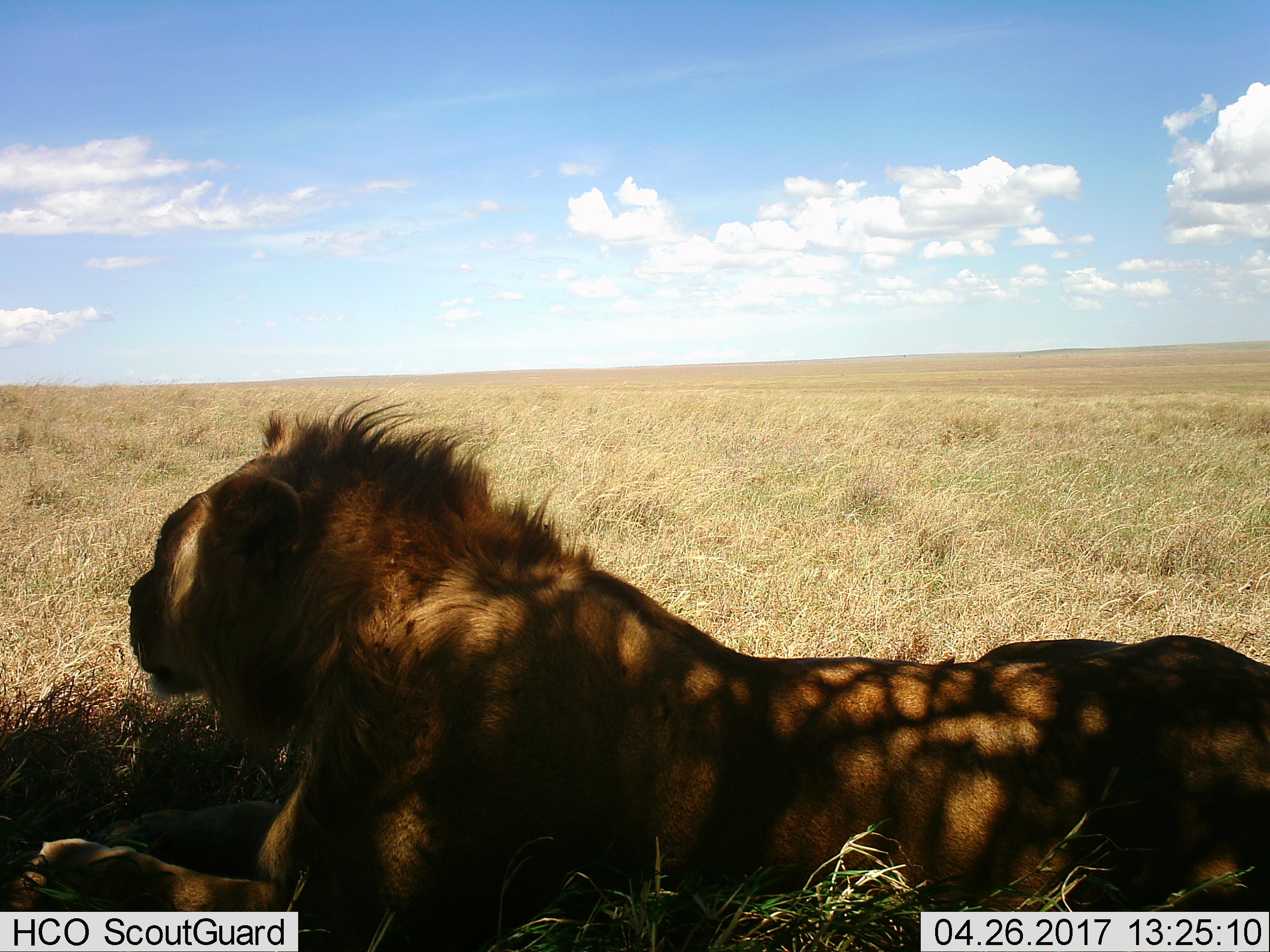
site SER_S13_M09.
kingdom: Animalia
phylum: Chordata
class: Mammalia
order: Carnivora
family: Felidae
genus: Panthera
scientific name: Panthera leo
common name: lion male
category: lionmale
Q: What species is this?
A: Lionmale (lion male) (Panthera leo).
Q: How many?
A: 1.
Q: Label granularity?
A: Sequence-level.